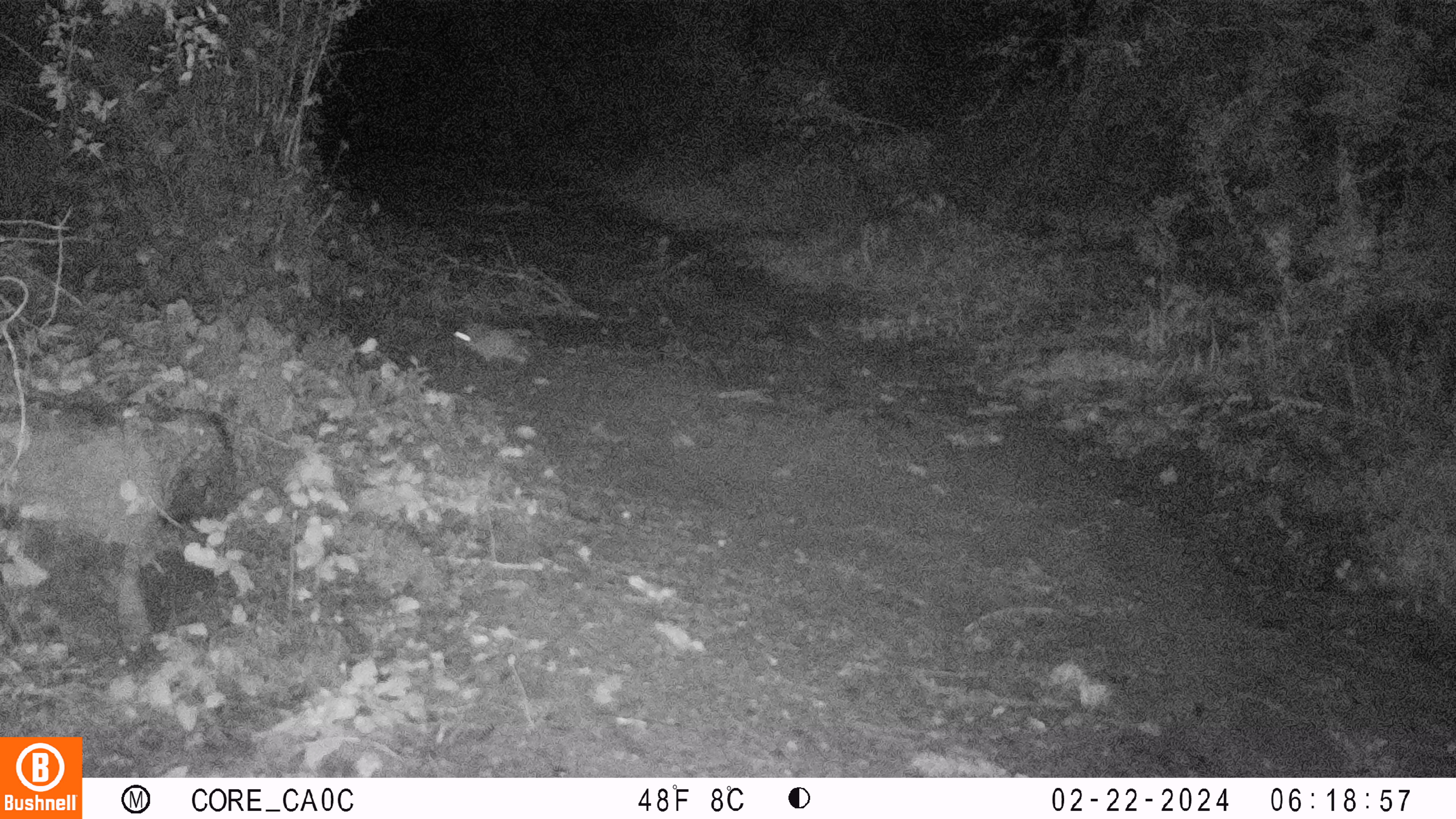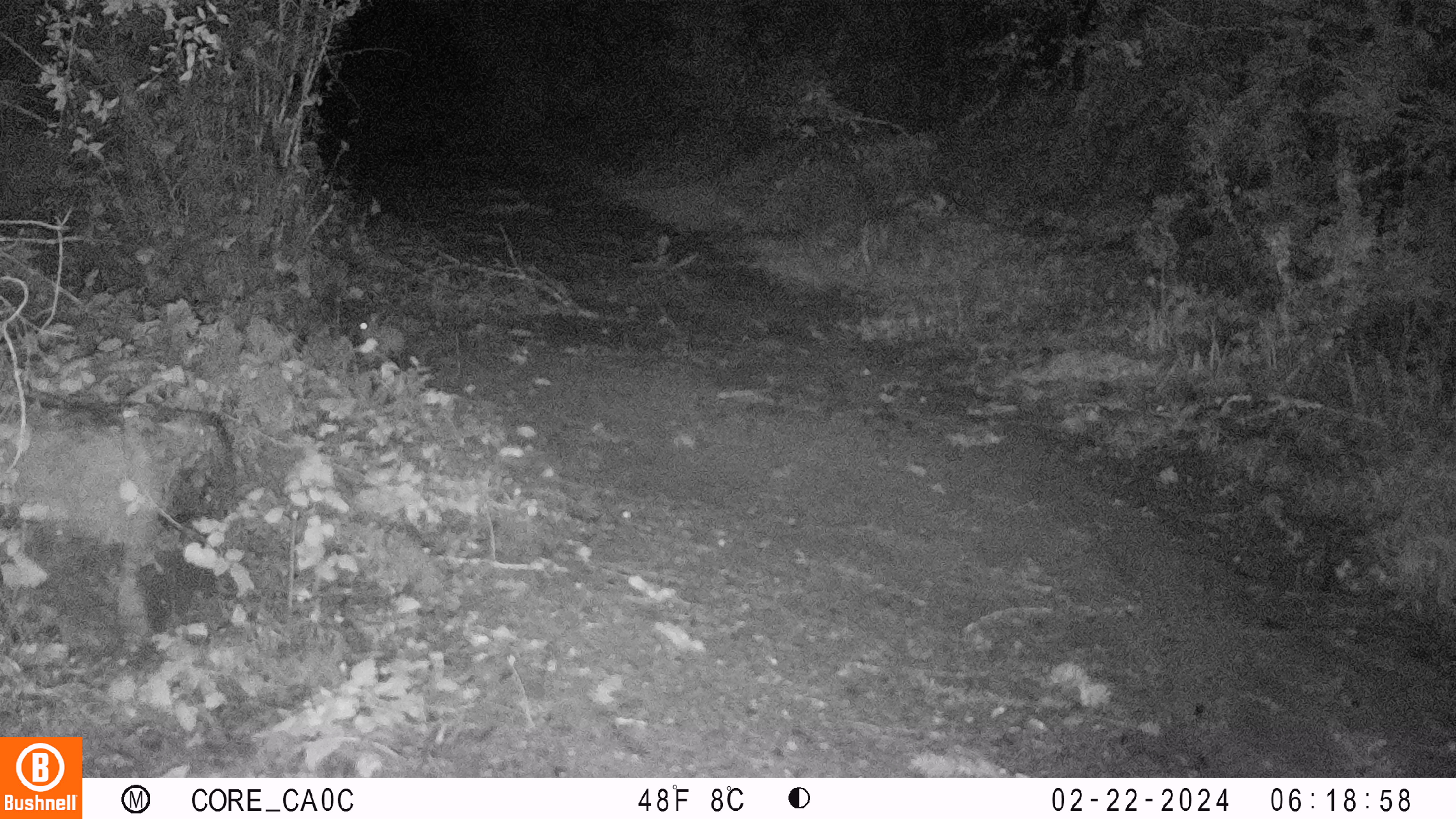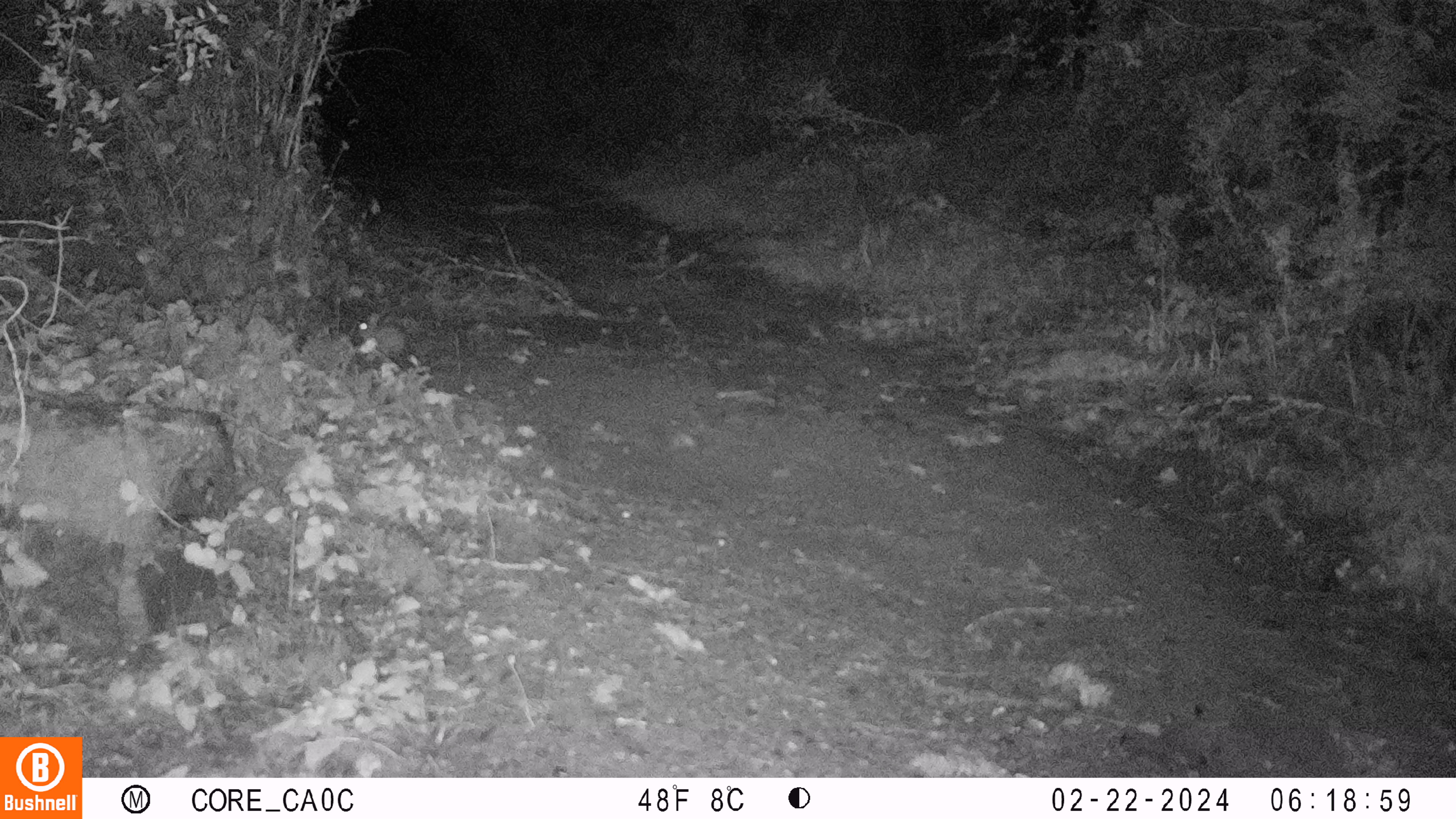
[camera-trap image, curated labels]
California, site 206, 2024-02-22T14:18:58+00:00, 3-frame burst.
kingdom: Animalia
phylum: Chordata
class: Mammalia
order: Lagomorpha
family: Leporidae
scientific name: Leporidae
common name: rabbit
Rabbit (Leporidae).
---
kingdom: Animalia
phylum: Chordata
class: Mammalia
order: Rodentia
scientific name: Rodentia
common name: mouse or rat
Mouse or rat (Rodentia).